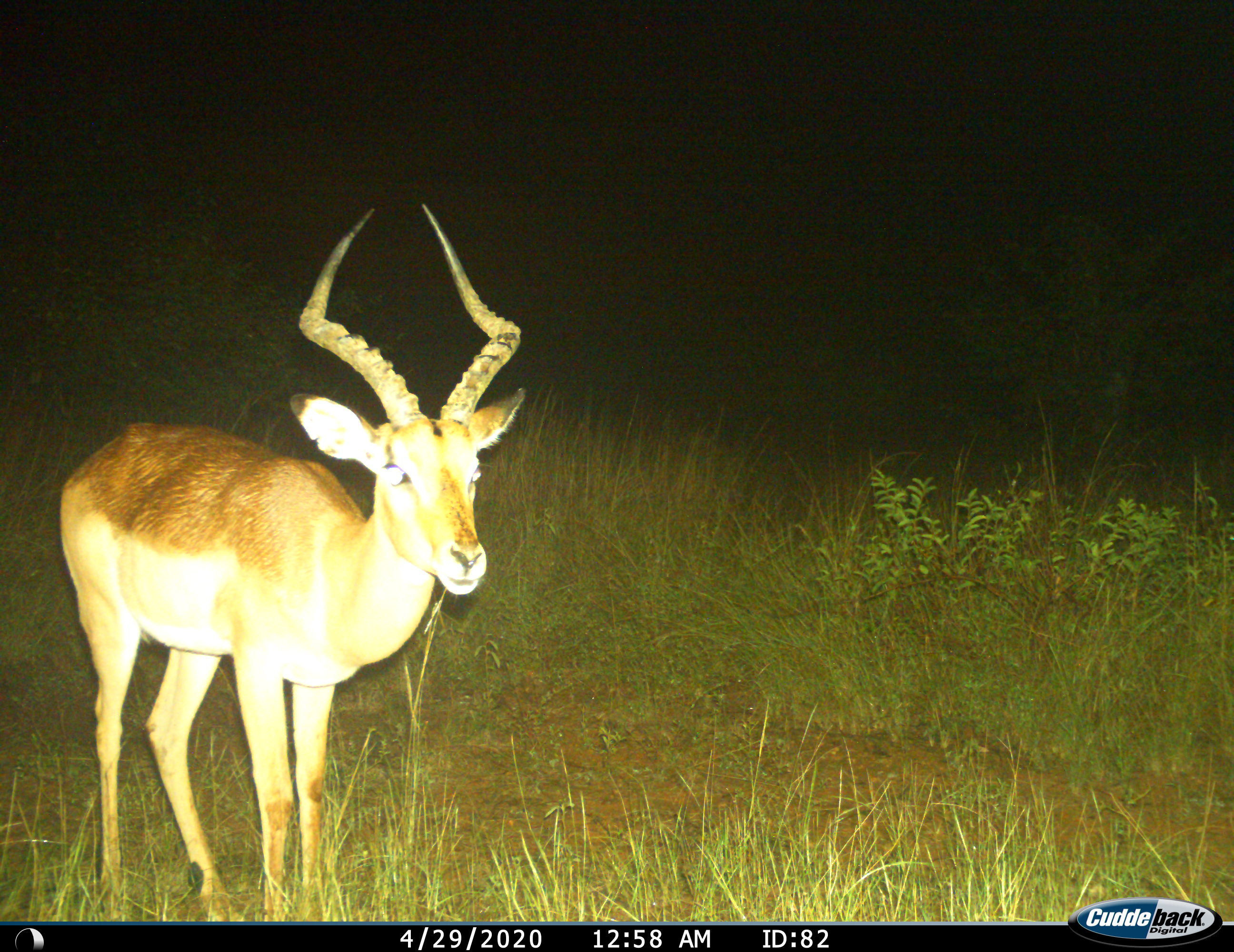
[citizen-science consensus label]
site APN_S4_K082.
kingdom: Animalia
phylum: Chordata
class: Mammalia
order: Artiodactyla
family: Bovidae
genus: Aepyceros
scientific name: Aepyceros melampus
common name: impala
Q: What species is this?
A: Impala (Aepyceros melampus).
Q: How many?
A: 1.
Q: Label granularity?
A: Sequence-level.